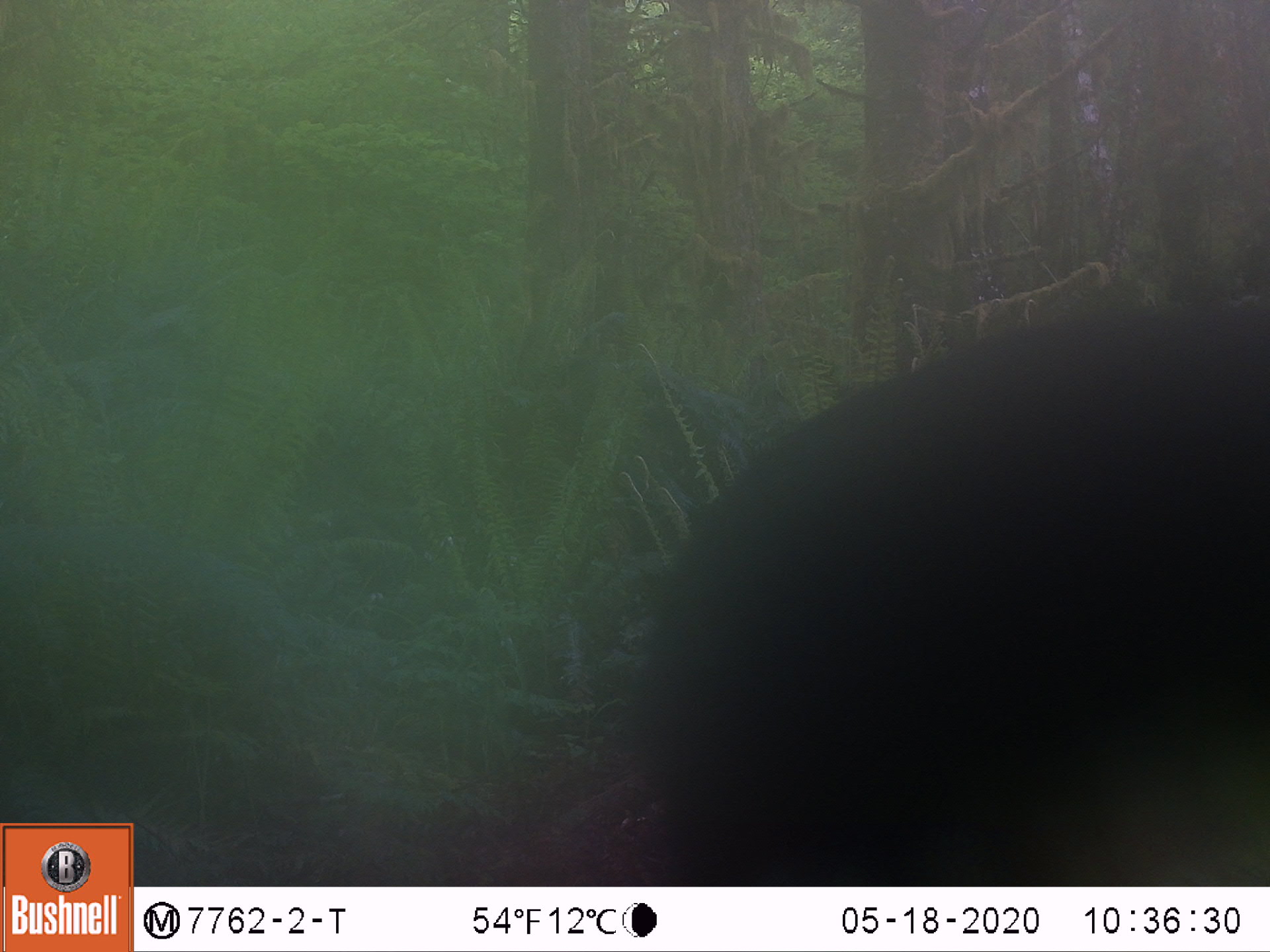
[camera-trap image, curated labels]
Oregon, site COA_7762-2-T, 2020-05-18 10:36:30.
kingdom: Animalia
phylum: Chordata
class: Mammalia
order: Carnivora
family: Ursidae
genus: Ursus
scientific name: Ursus americanus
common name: american black bear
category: black bear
Black bear (american black bear) (Ursus americanus).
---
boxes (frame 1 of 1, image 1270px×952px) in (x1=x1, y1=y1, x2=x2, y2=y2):
black bear: (x1=620, y1=306, x2=1263, y2=880)